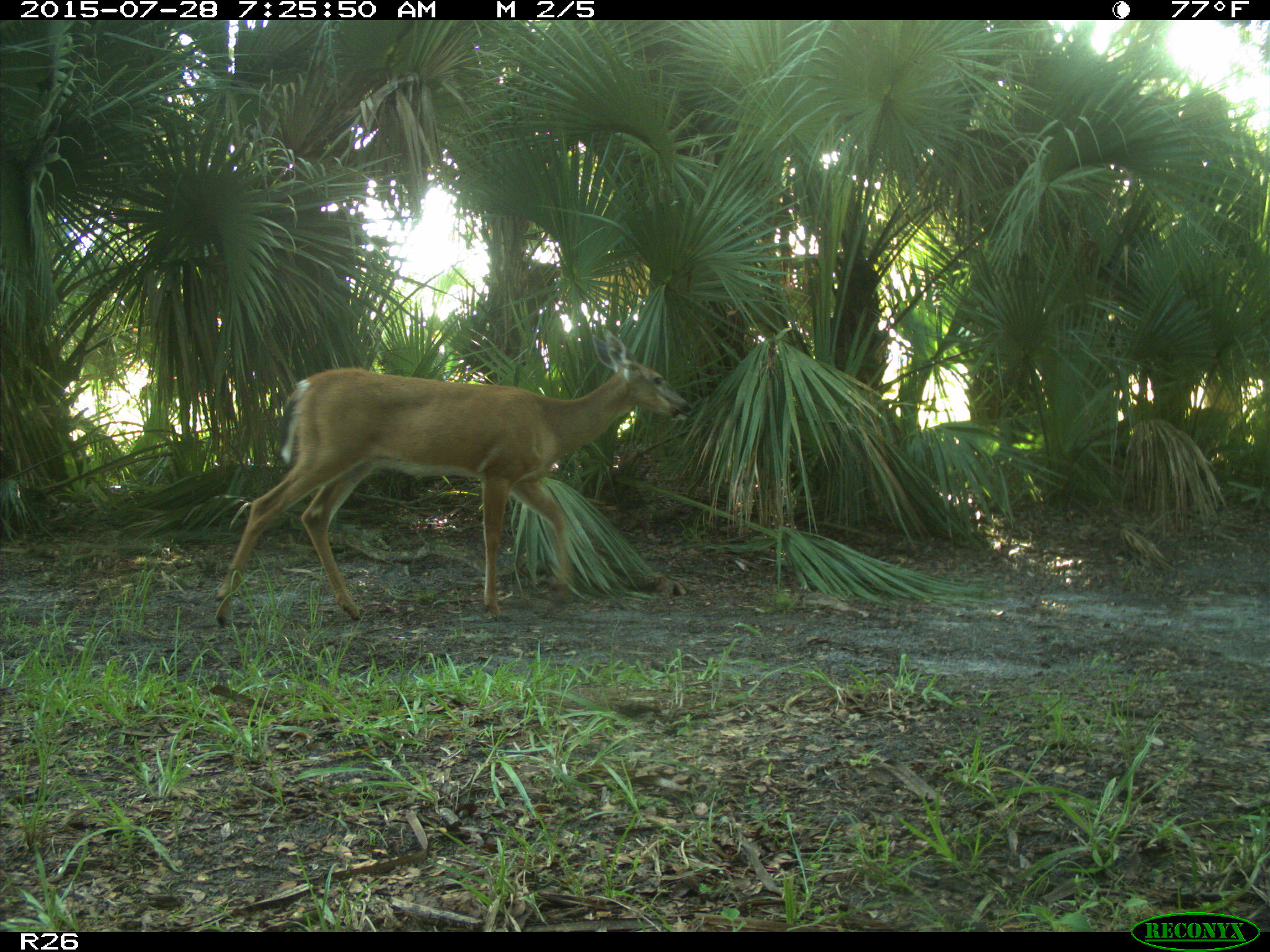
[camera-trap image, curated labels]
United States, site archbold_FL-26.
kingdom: Animalia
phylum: Chordata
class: Mammalia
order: Artiodactyla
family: Cervidae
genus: Odocoileus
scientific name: Odocoileus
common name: deer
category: unidentified deer